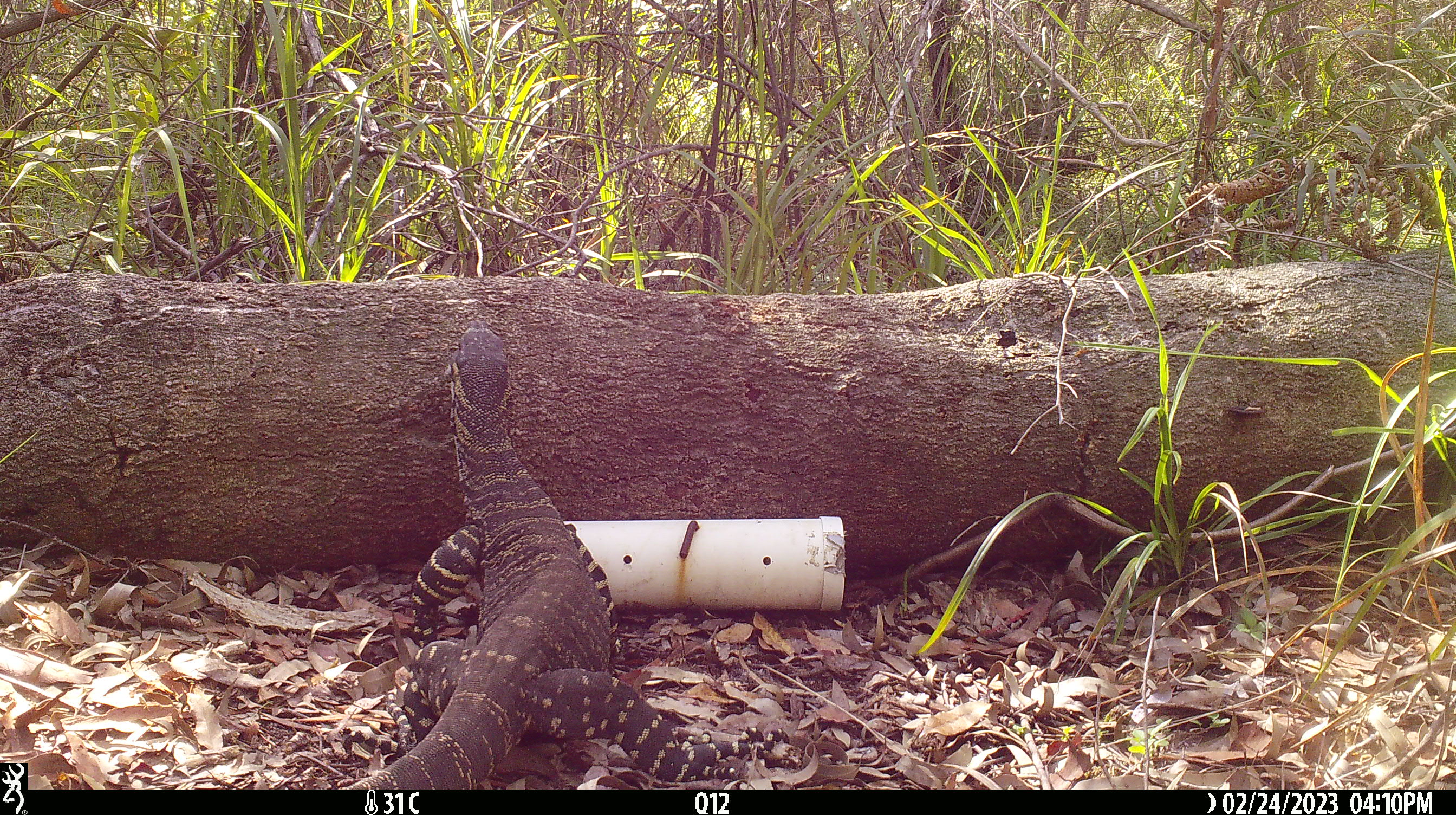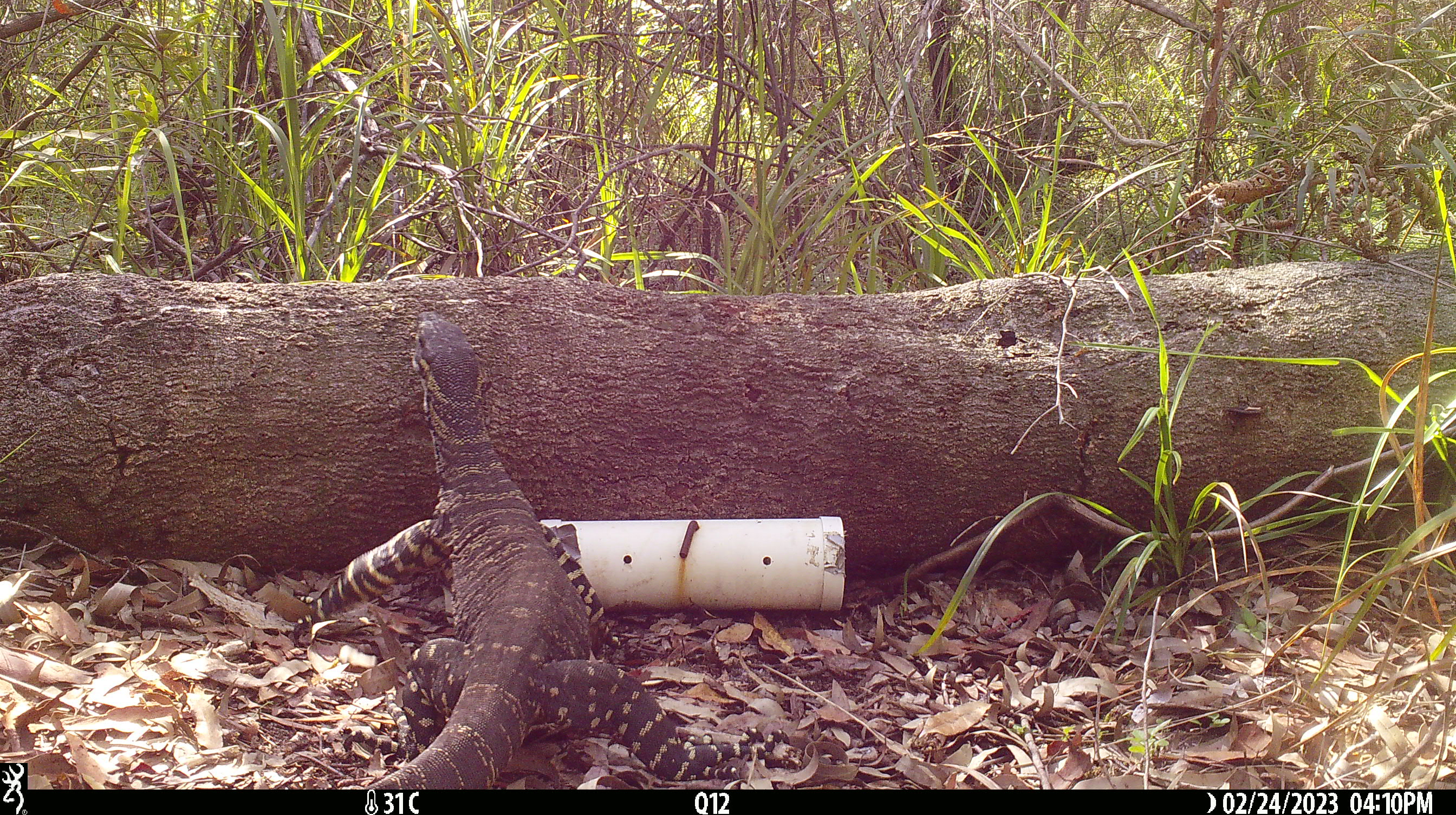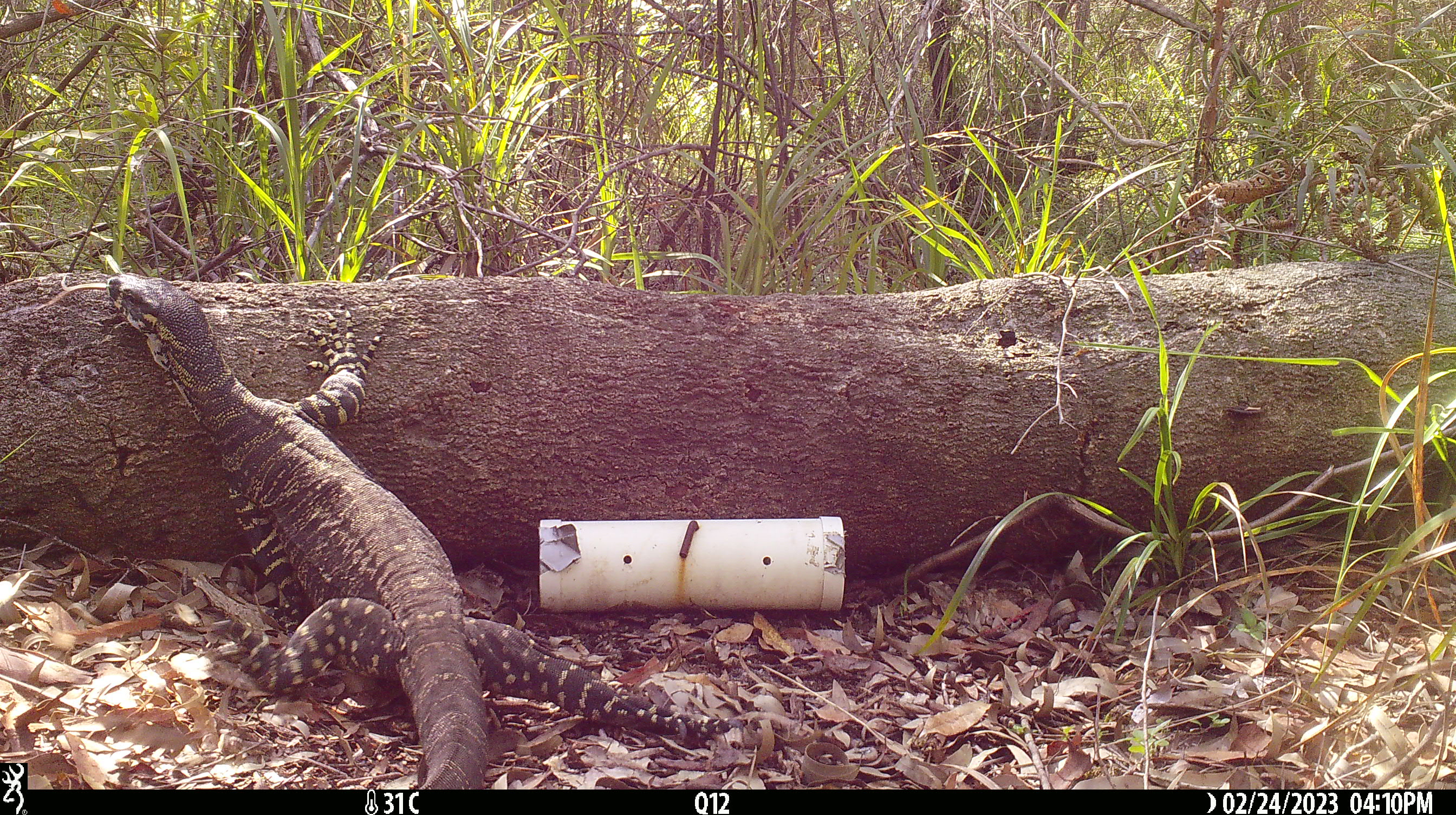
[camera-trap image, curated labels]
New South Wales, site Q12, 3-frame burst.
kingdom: Animalia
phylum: Chordata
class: Reptilia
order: Squamata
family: Varanidae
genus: Varanus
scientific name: Varanus varius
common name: lace monitor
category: goanna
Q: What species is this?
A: Goanna (lace monitor) (Varanus varius).